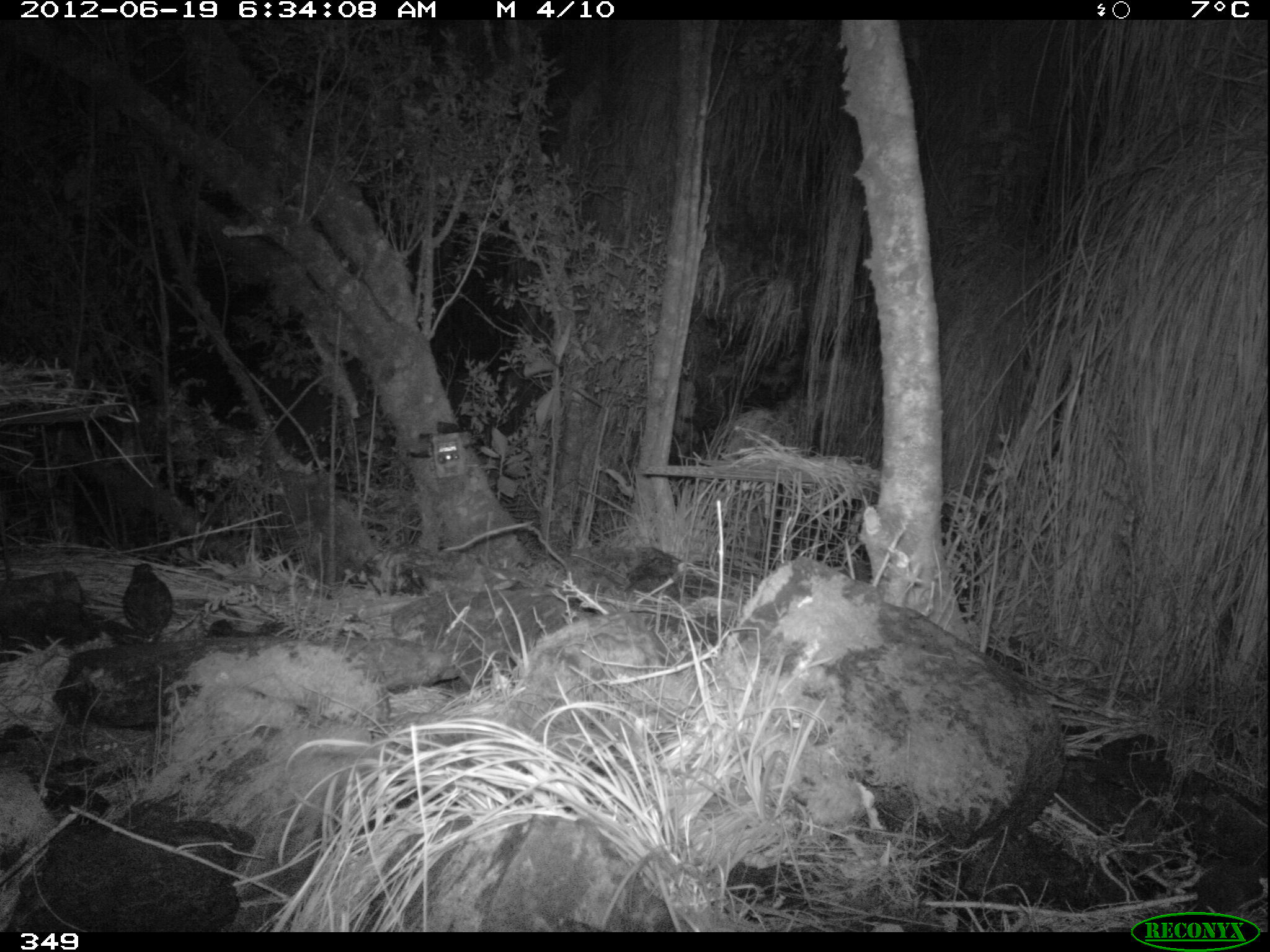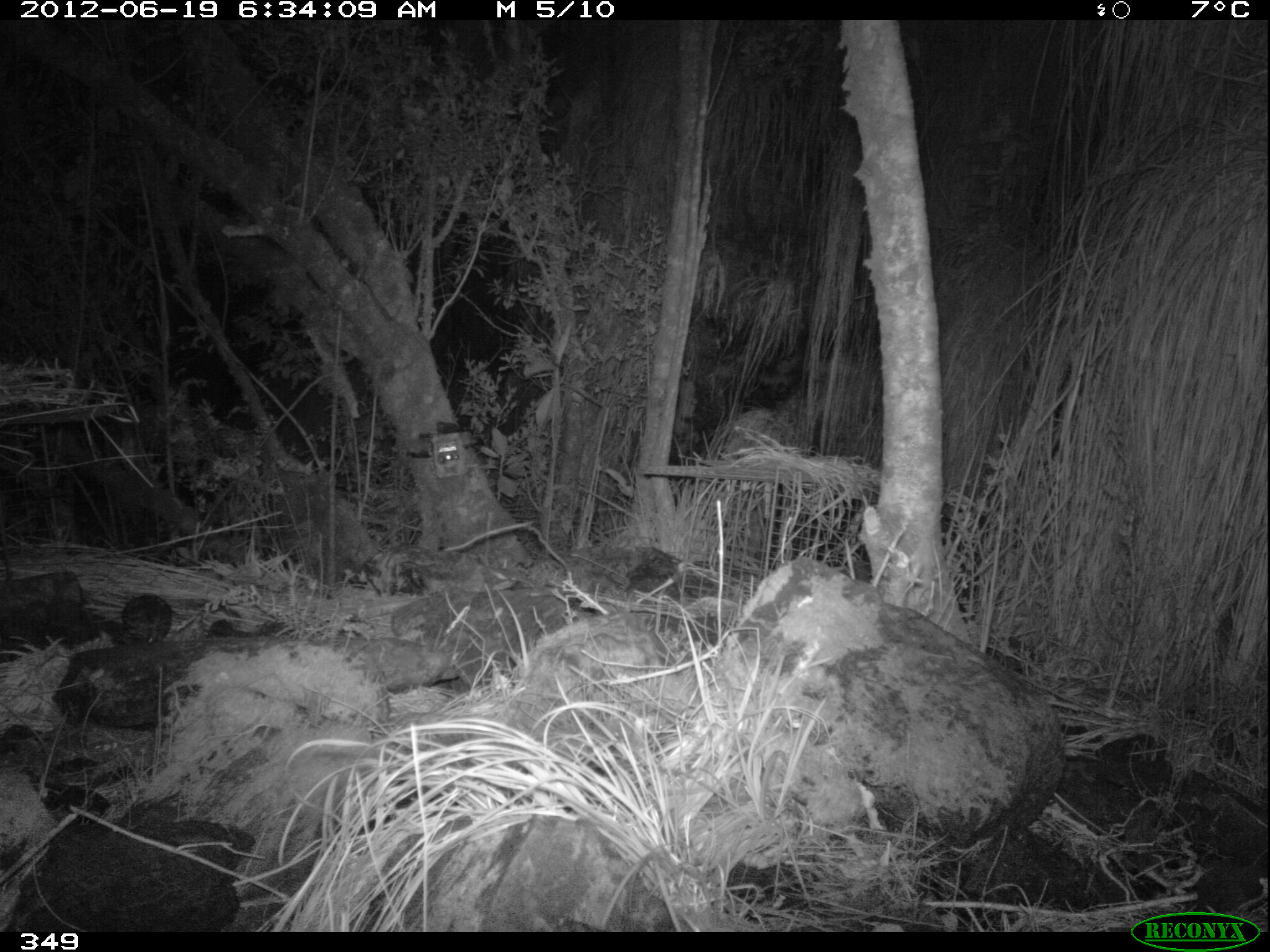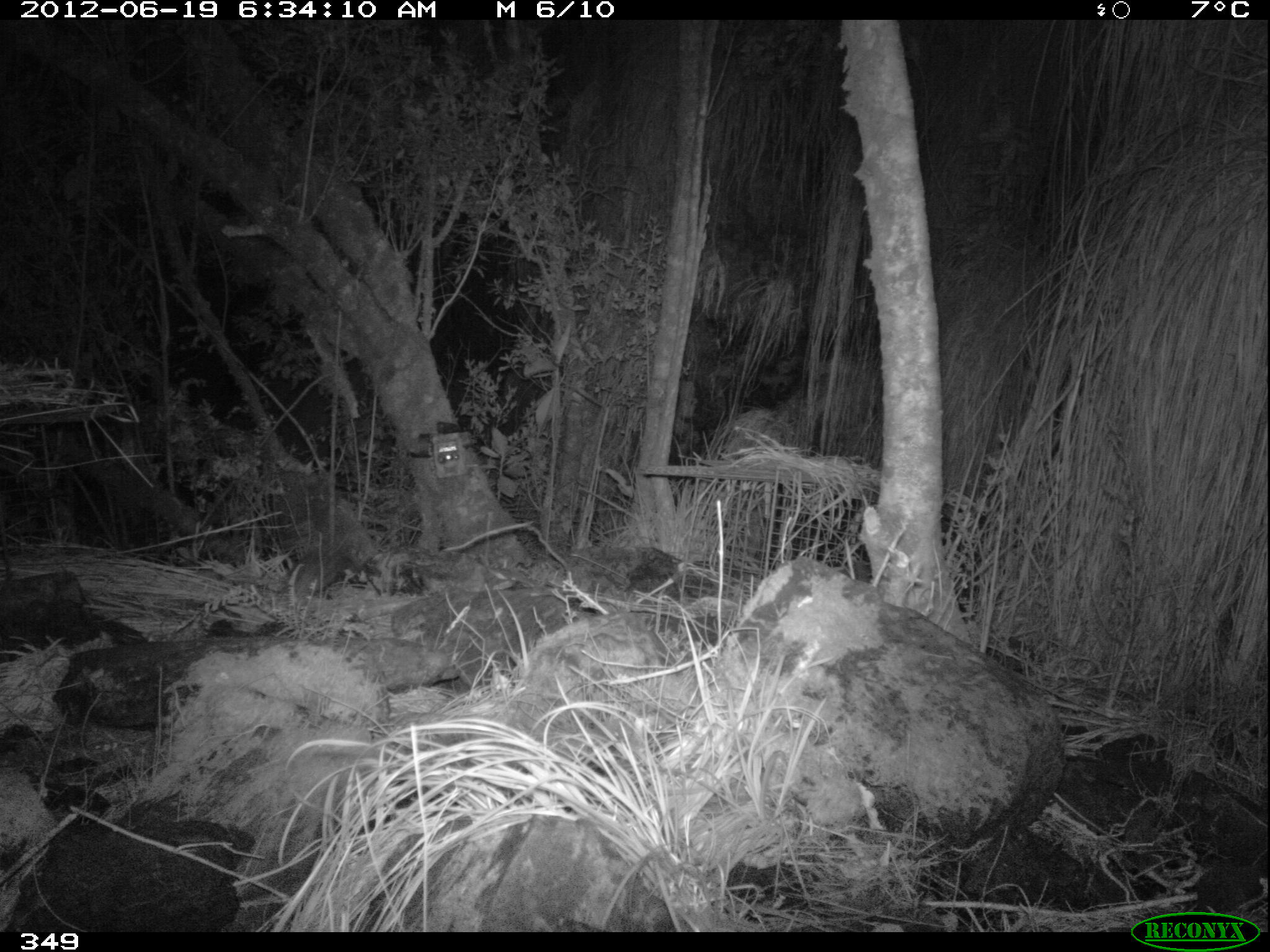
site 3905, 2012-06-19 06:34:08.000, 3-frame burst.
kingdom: Animalia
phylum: Chordata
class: Aves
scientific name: Aves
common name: bird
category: unknown bird